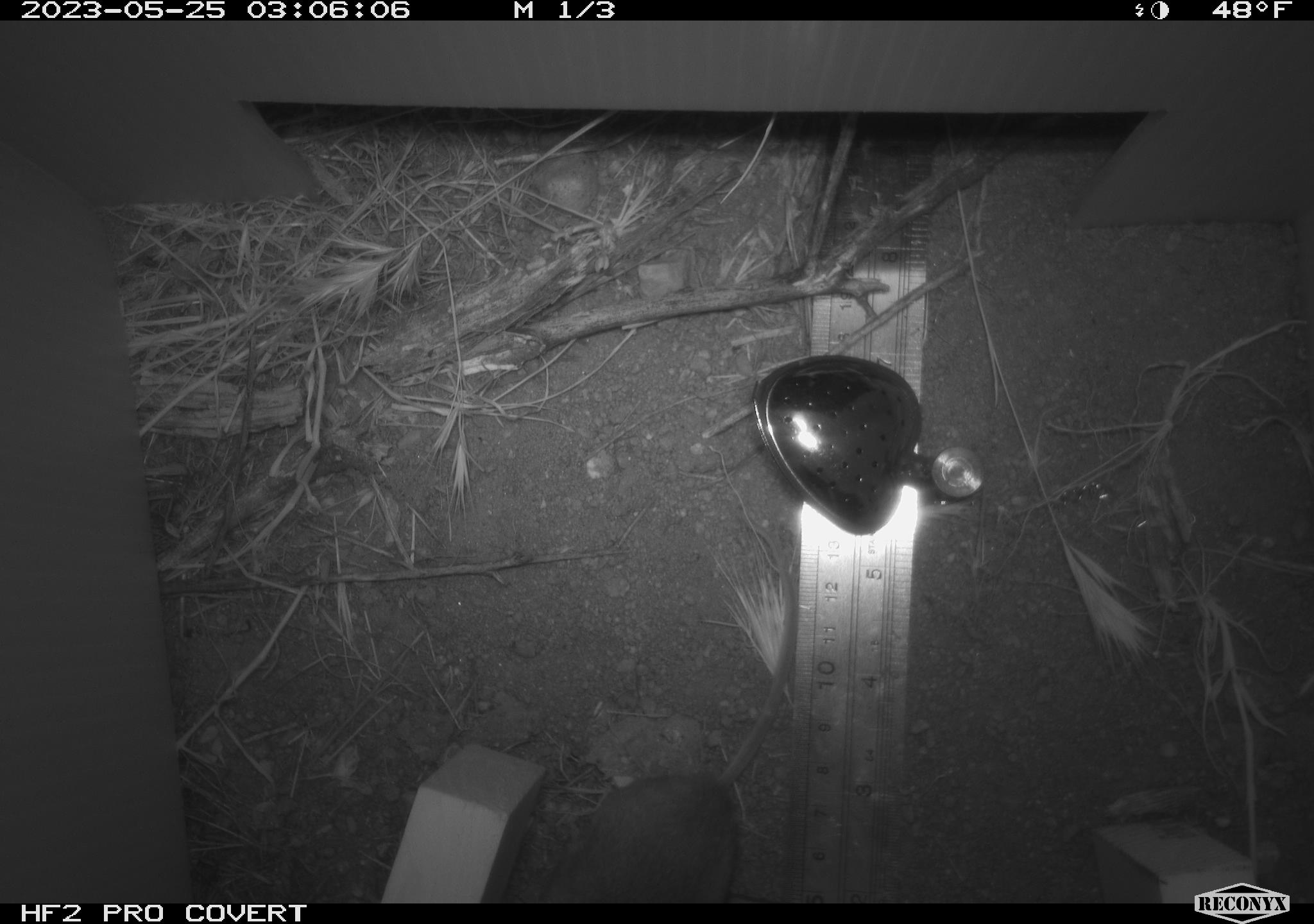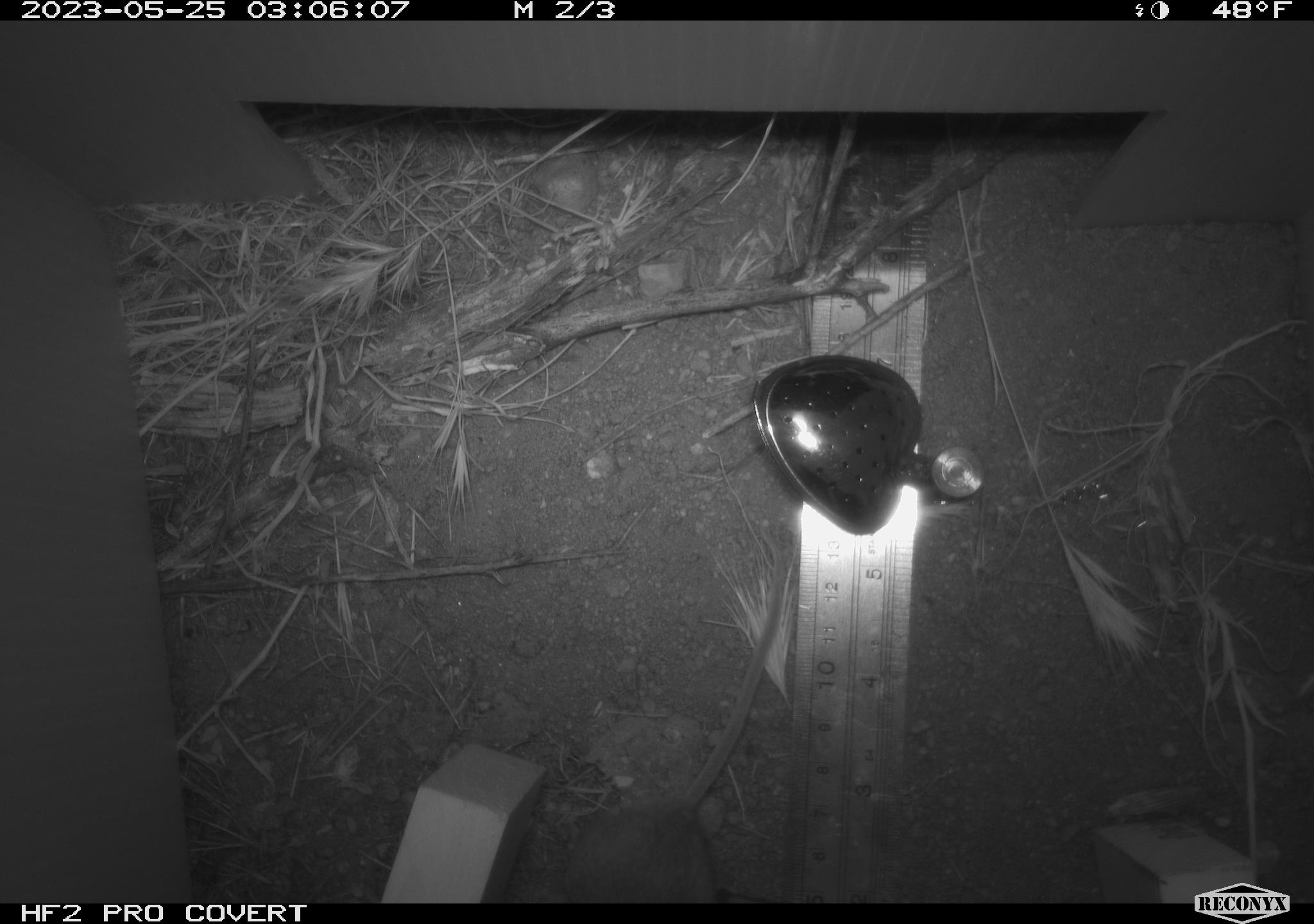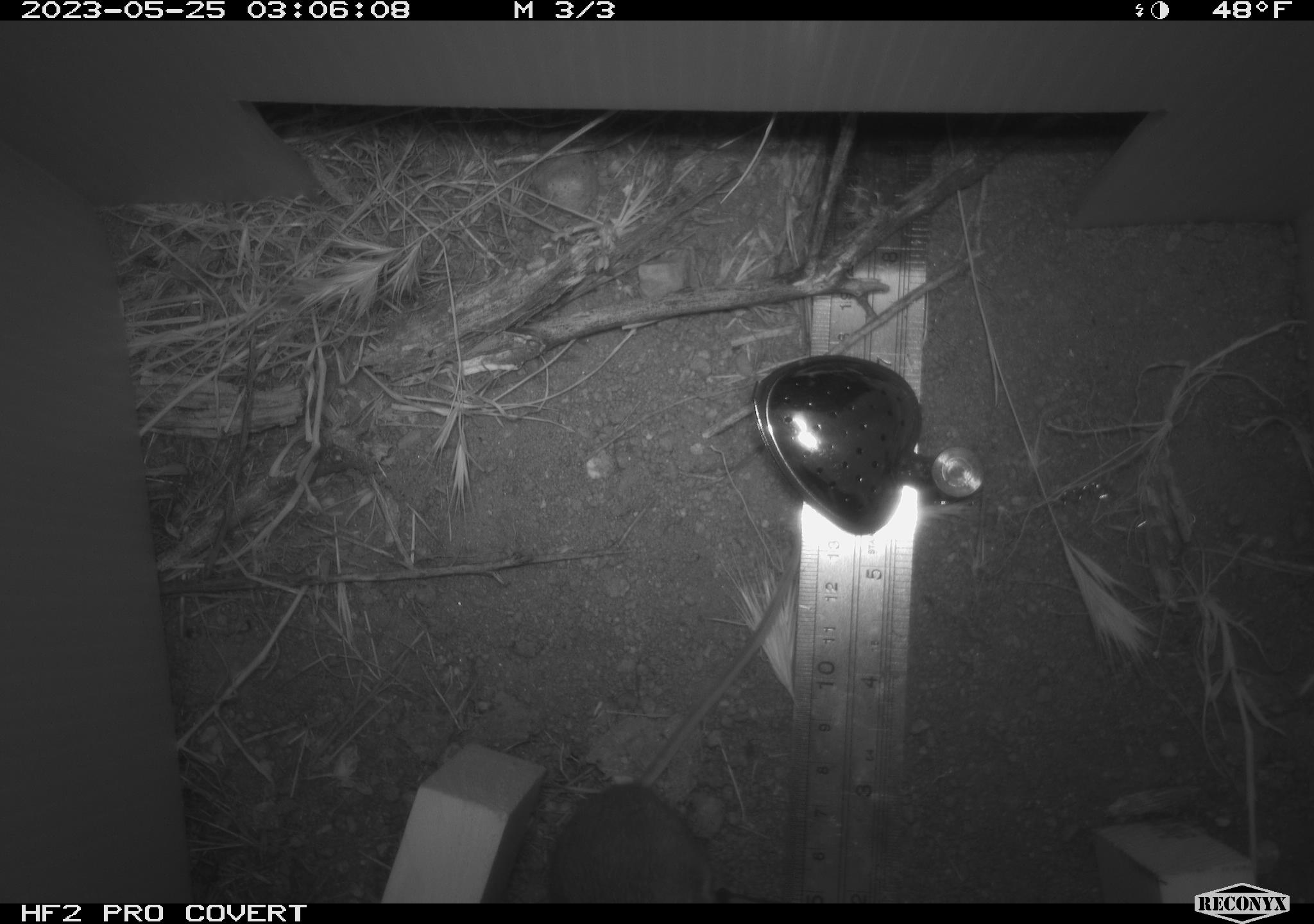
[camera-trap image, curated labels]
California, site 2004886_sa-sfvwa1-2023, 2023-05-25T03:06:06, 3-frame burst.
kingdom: Animalia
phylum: Chordata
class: Mammalia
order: Rodentia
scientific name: Rodentia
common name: mouse species